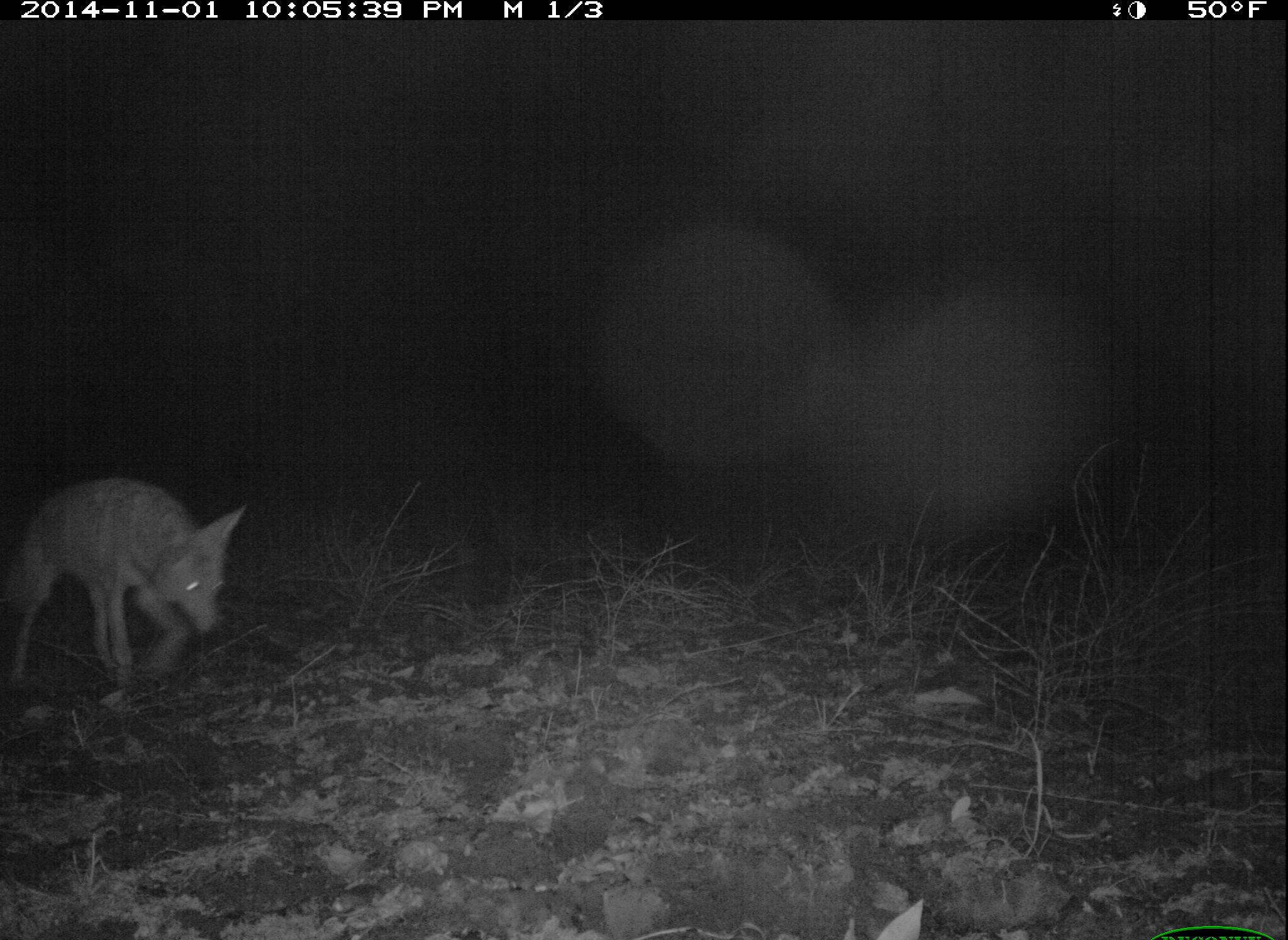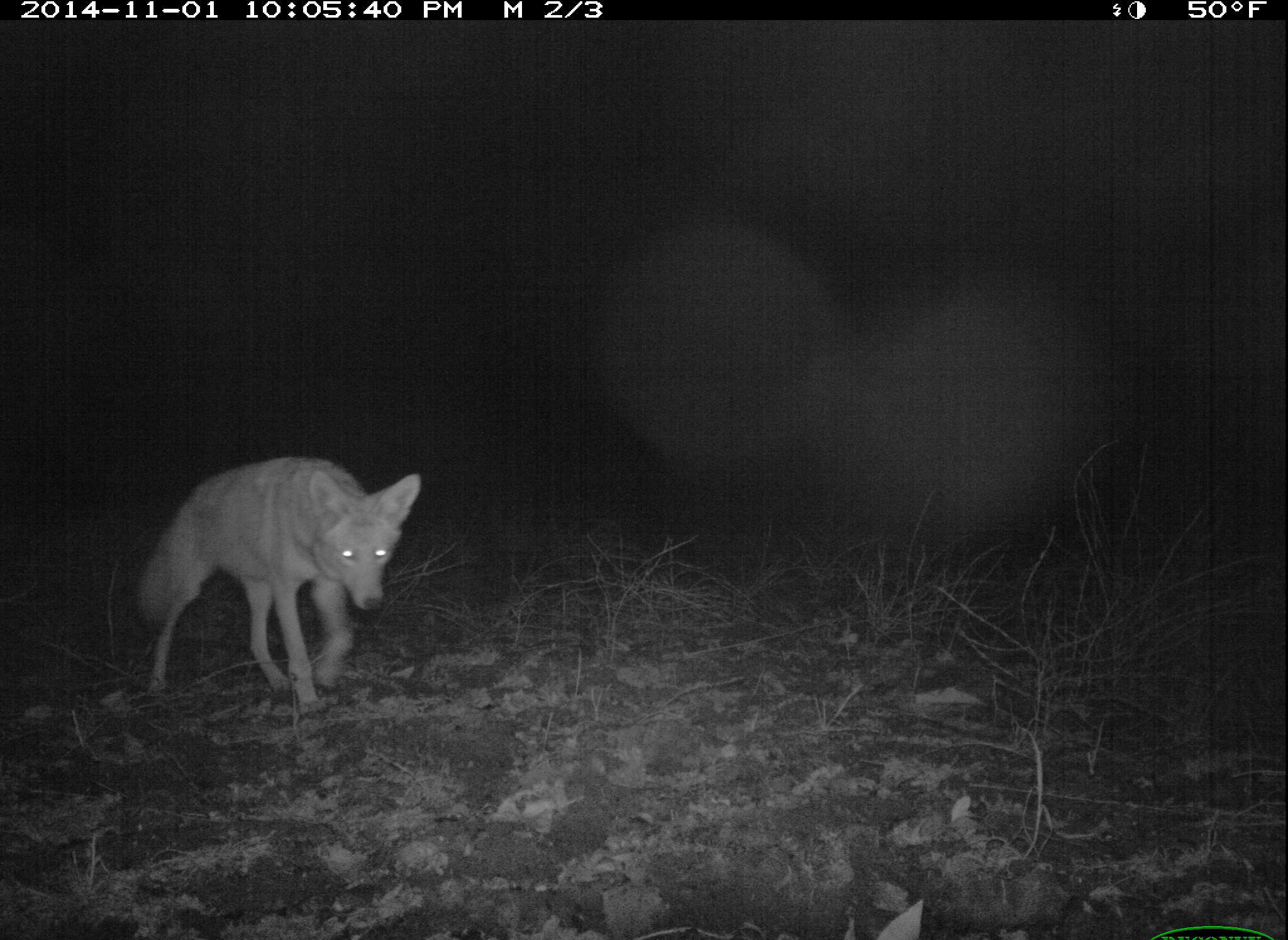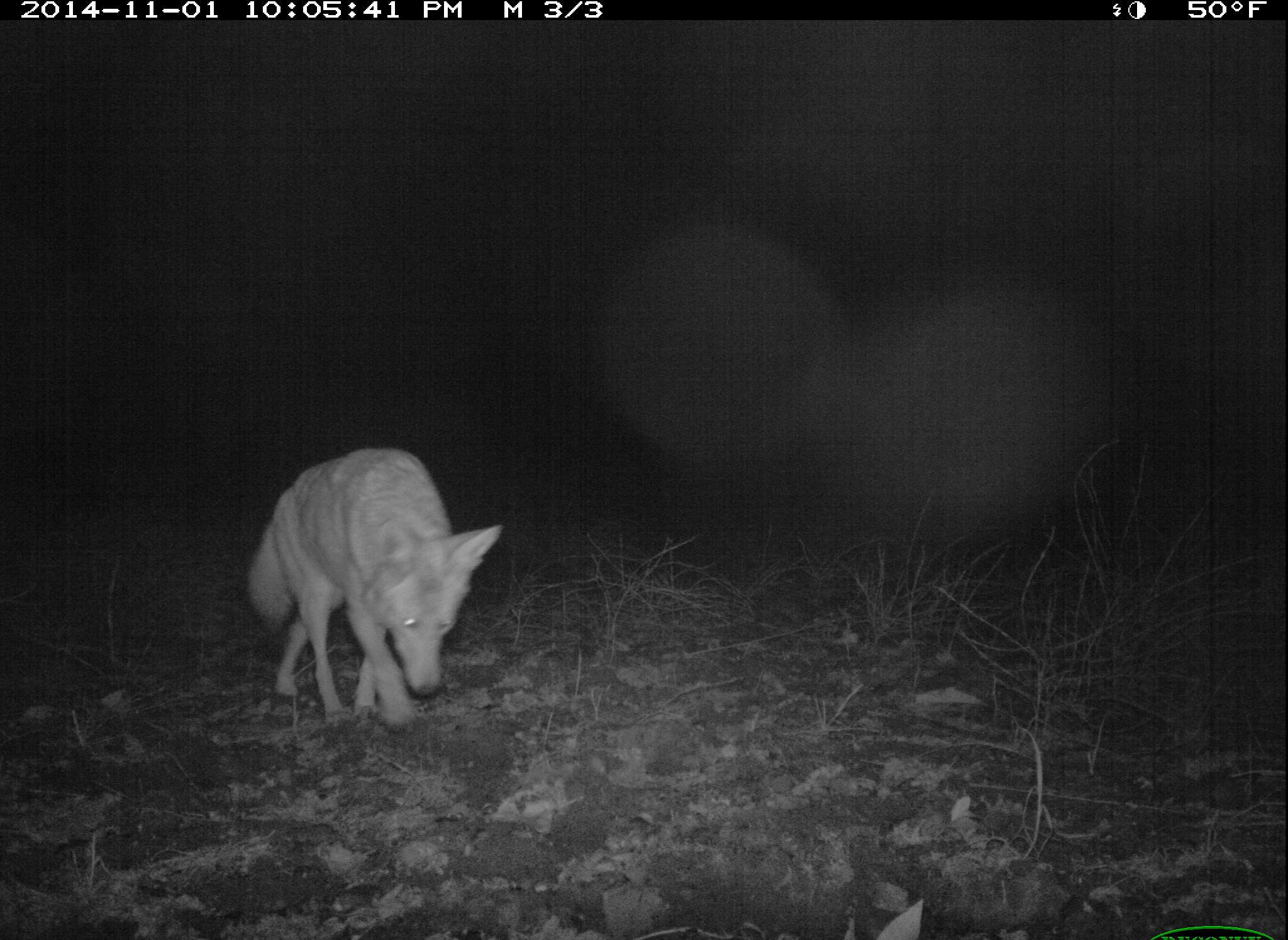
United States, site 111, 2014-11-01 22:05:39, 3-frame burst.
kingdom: Animalia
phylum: Chordata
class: Mammalia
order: Carnivora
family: Canidae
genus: Canis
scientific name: Canis latrans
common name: coyote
Coyote (Canis latrans).